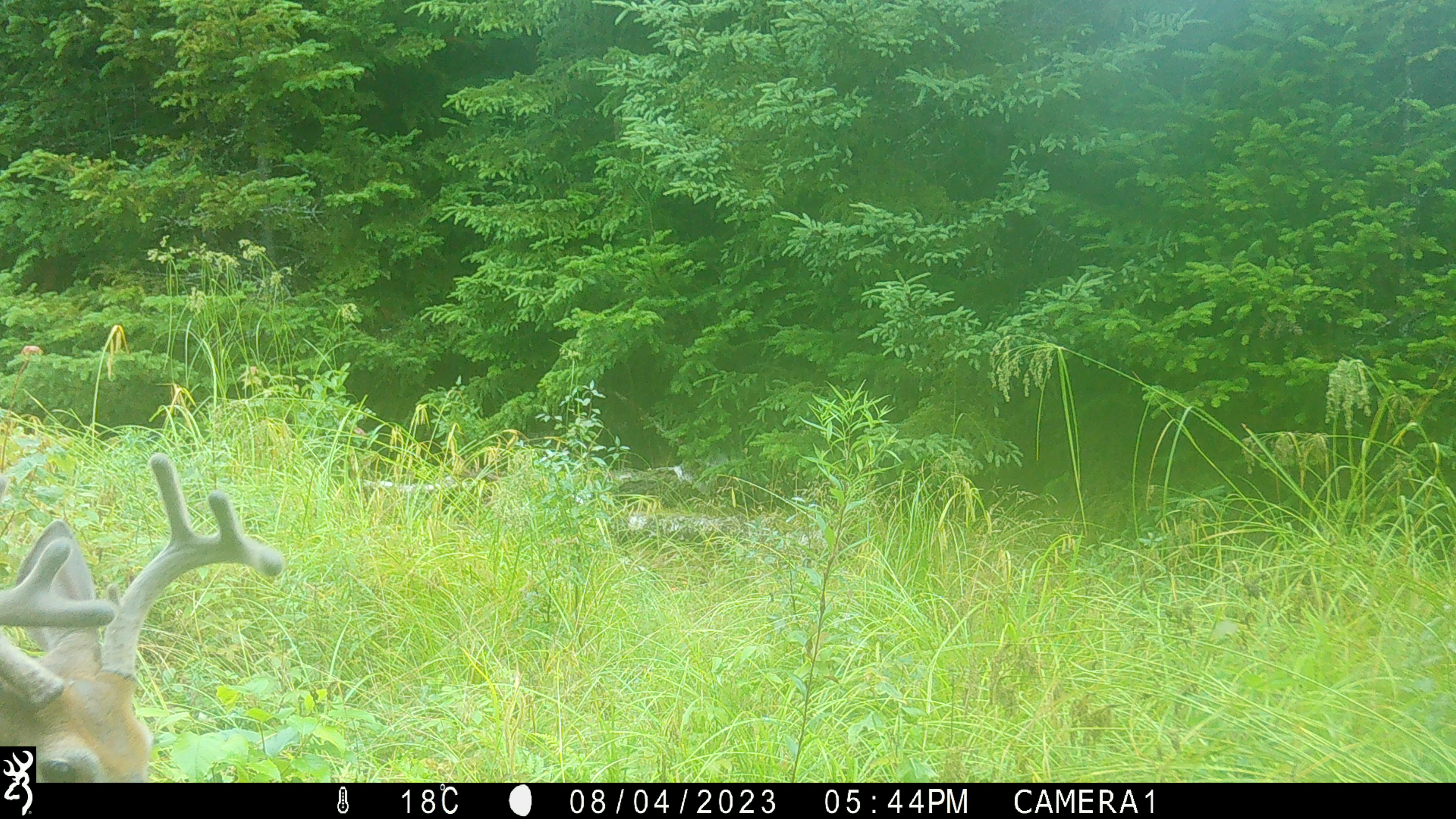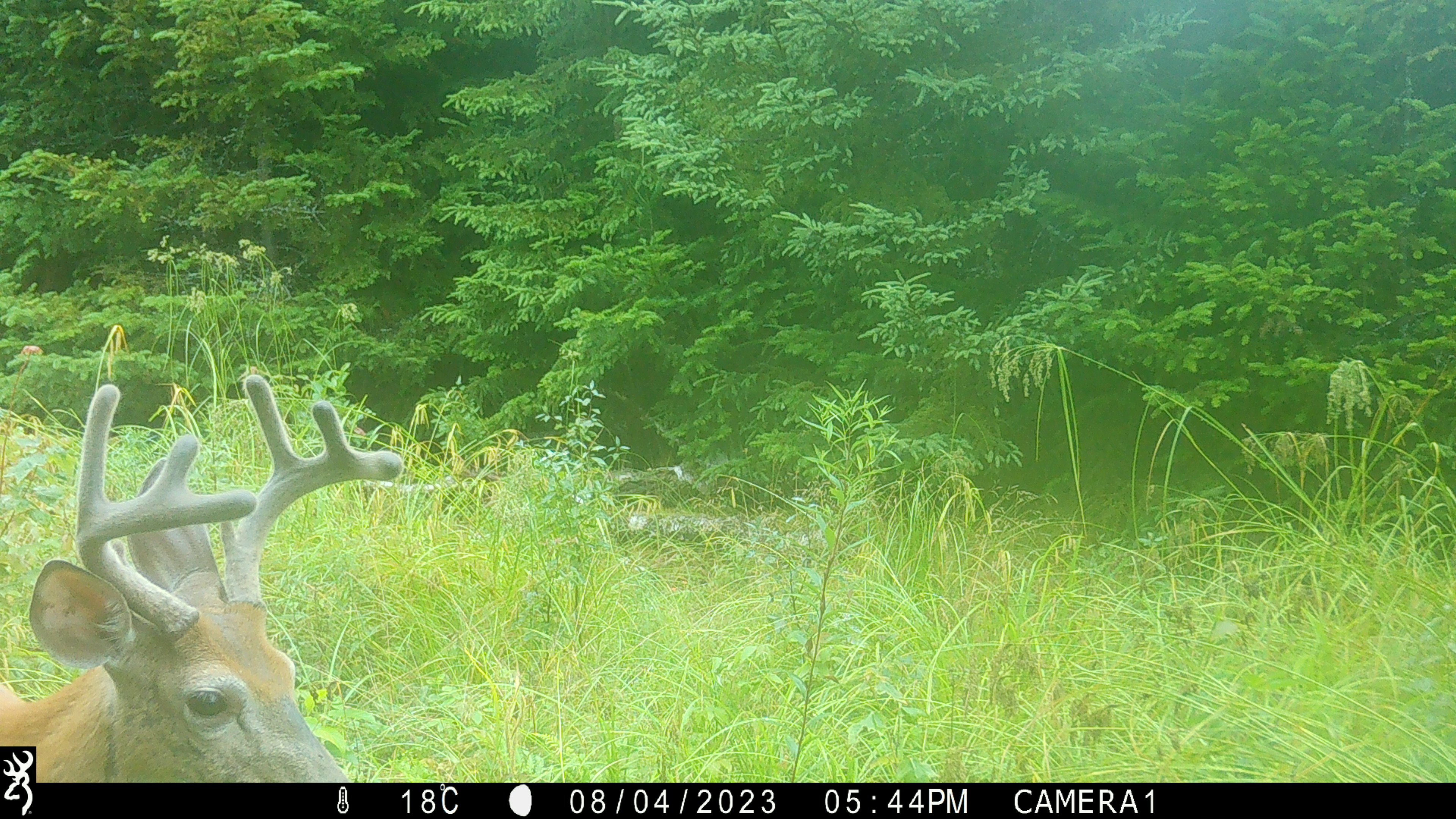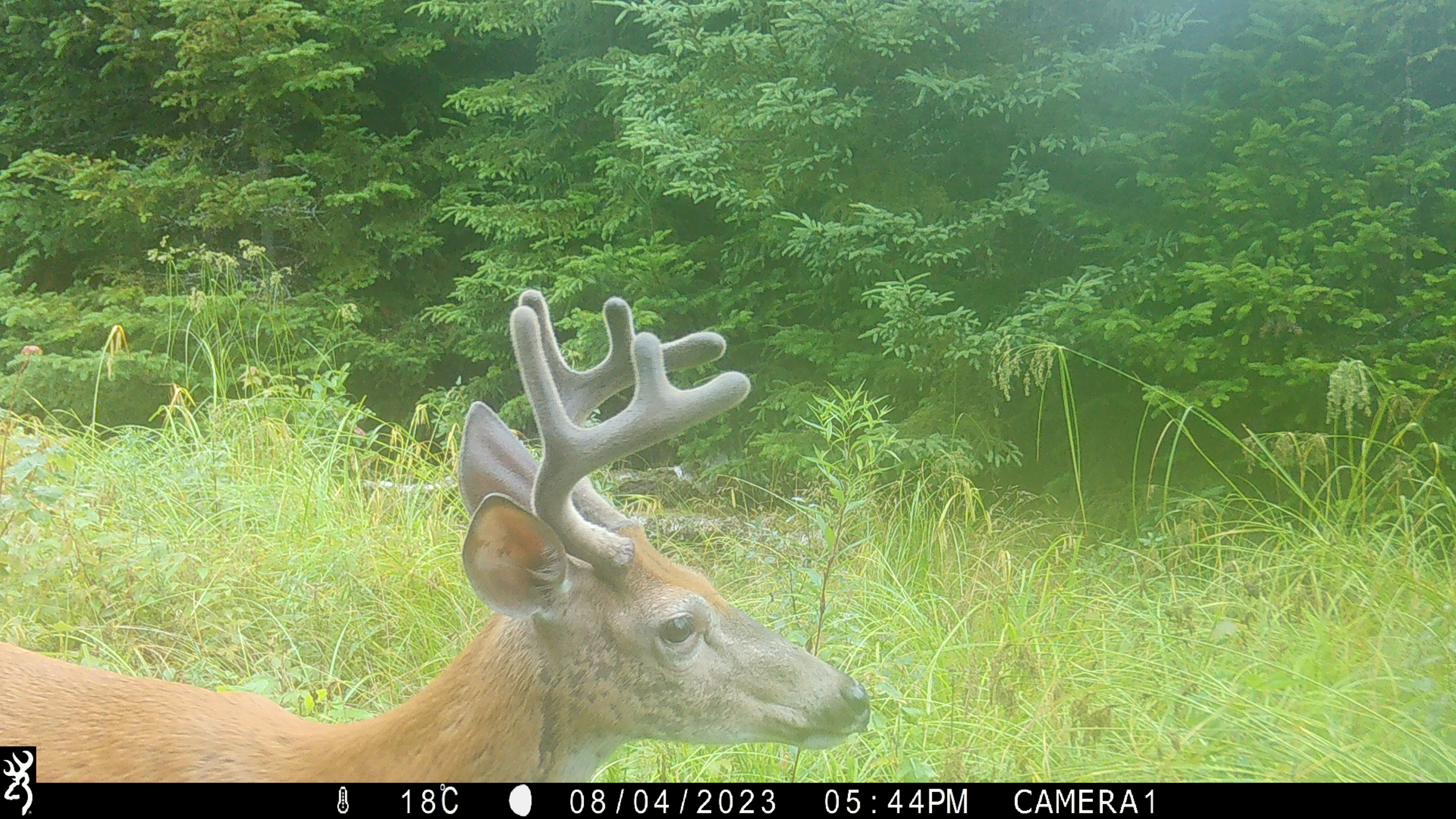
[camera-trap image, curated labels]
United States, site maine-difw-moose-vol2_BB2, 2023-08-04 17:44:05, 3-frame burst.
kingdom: Animalia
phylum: Chordata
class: Mammalia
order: Artiodactyla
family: Cervidae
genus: Odocoileus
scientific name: Odocoileus virginianus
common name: white-tailed deer